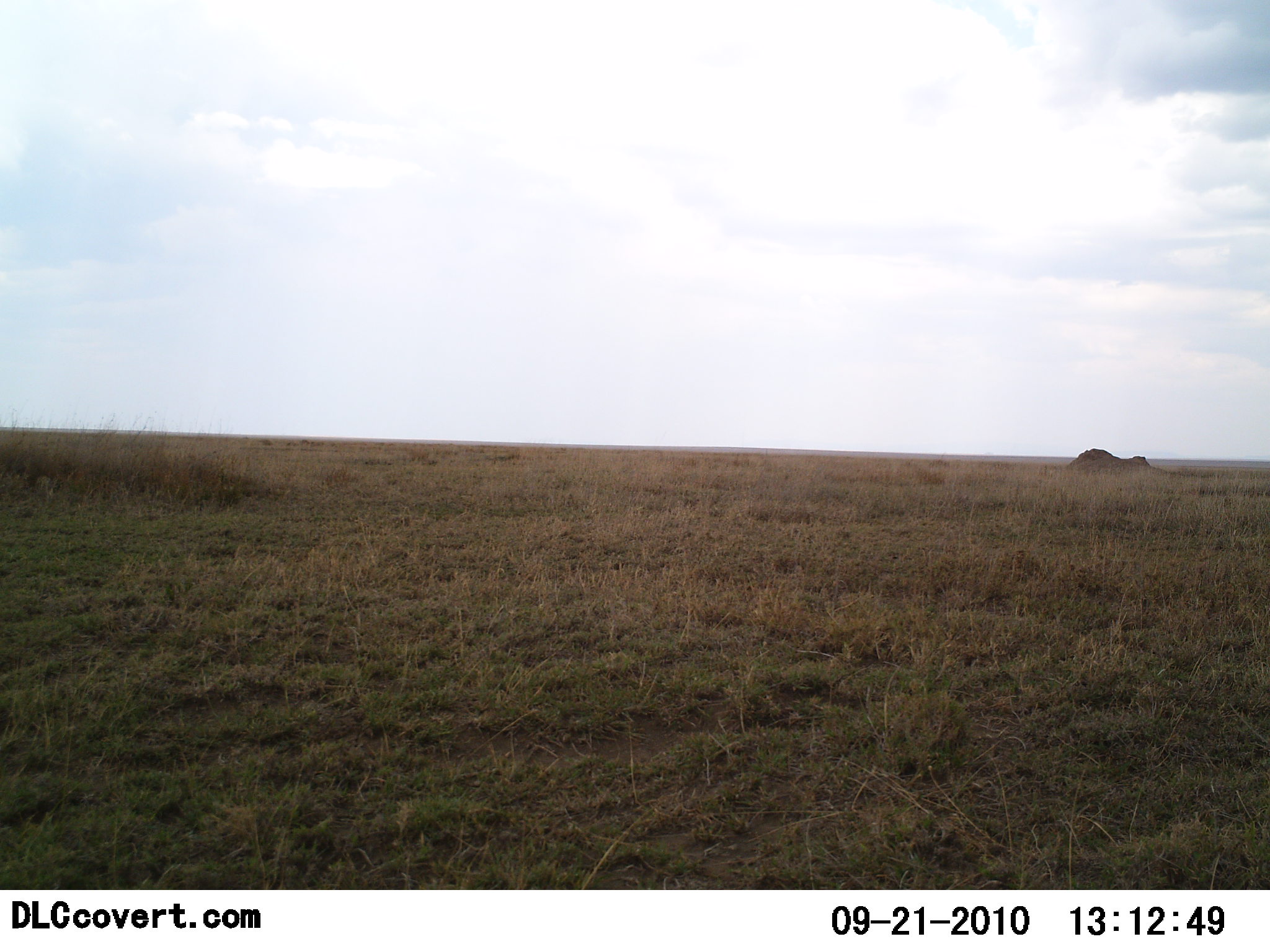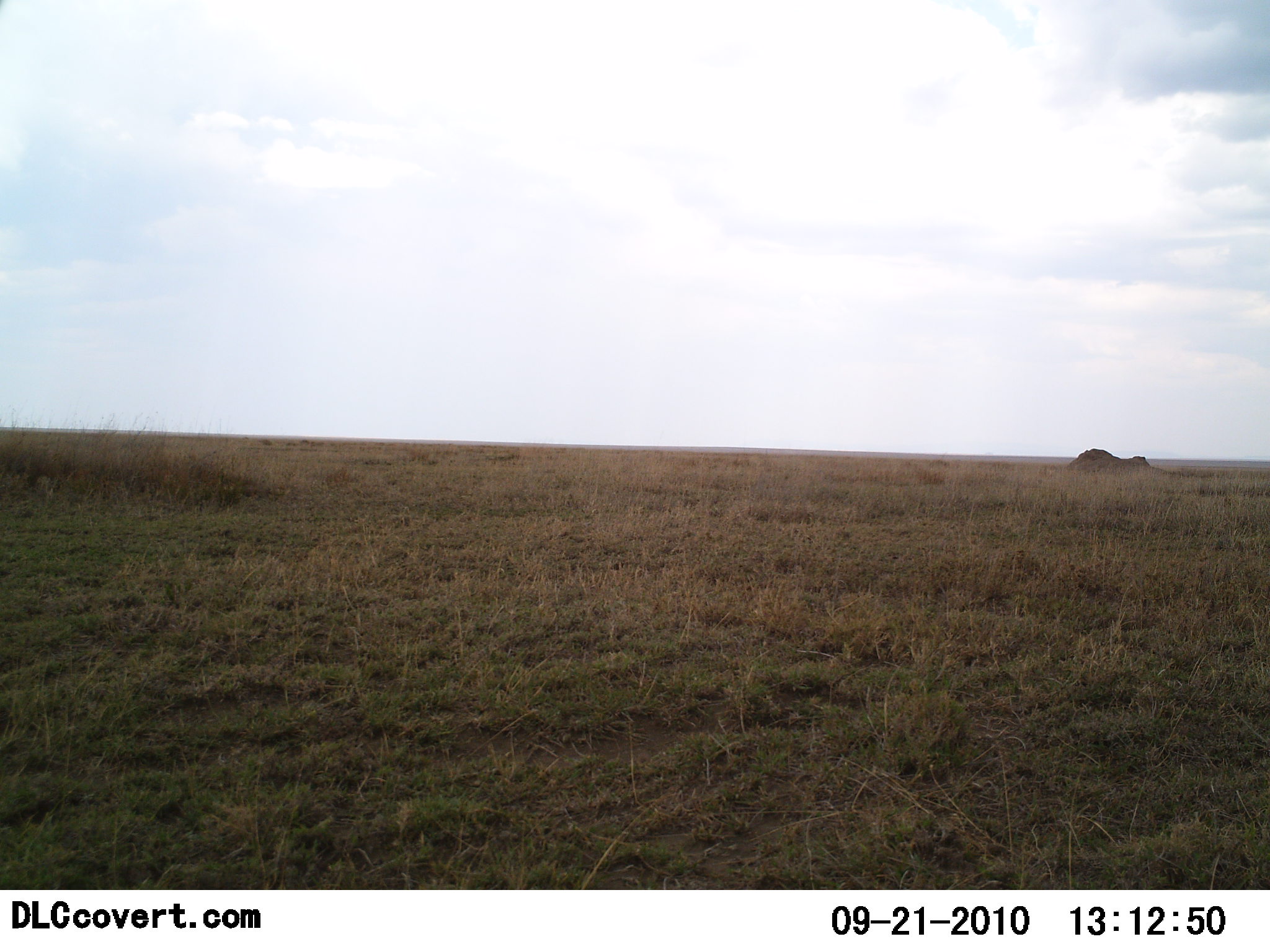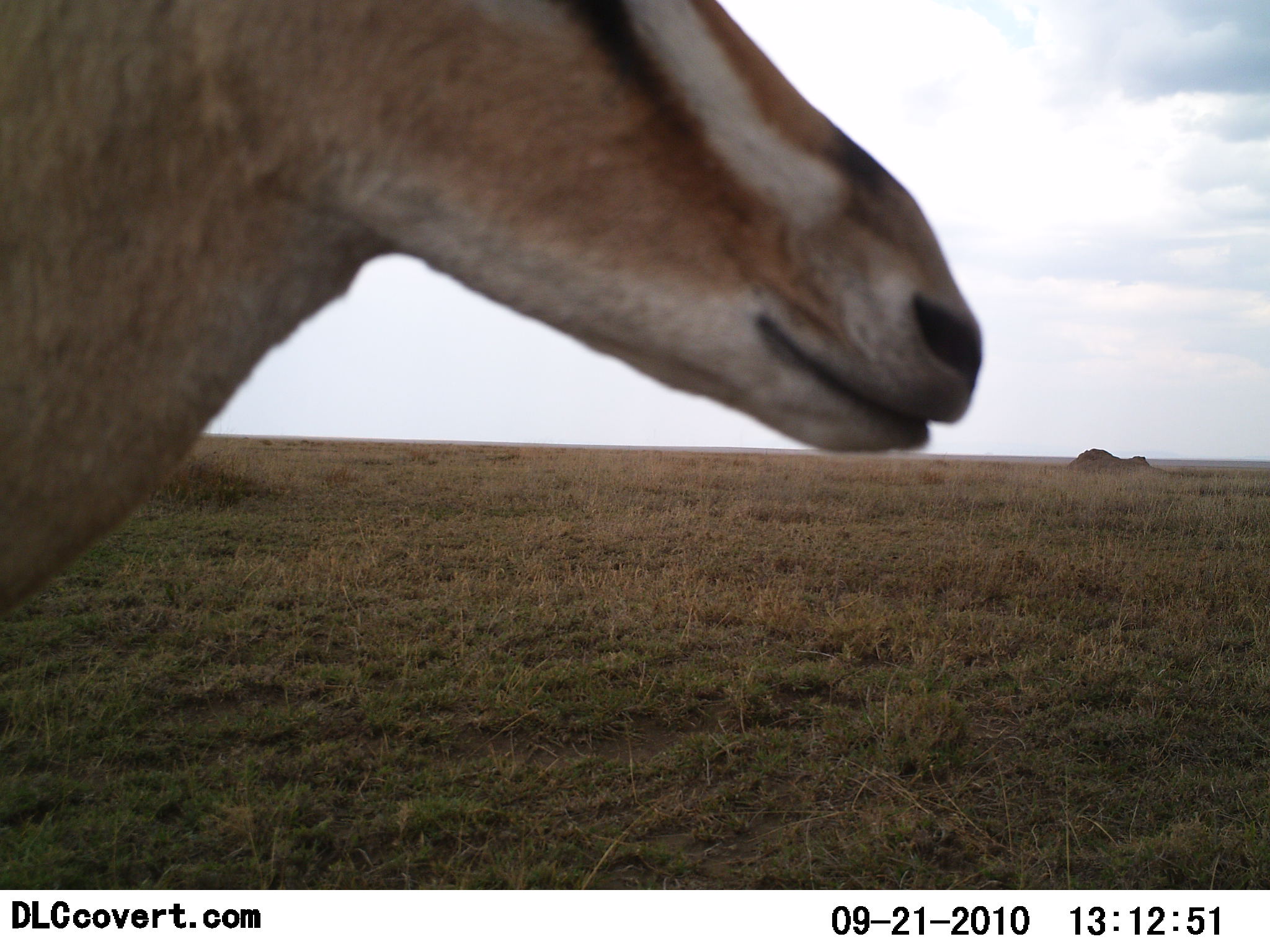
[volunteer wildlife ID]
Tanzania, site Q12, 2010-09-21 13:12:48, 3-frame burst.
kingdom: Animalia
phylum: Chordata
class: Mammalia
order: Artiodactyla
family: Bovidae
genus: Eudorcas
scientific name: Eudorcas thomsonii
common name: thomson's gazelle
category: gazellethomsons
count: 1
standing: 20%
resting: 0%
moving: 90%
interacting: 0%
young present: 0%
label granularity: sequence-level